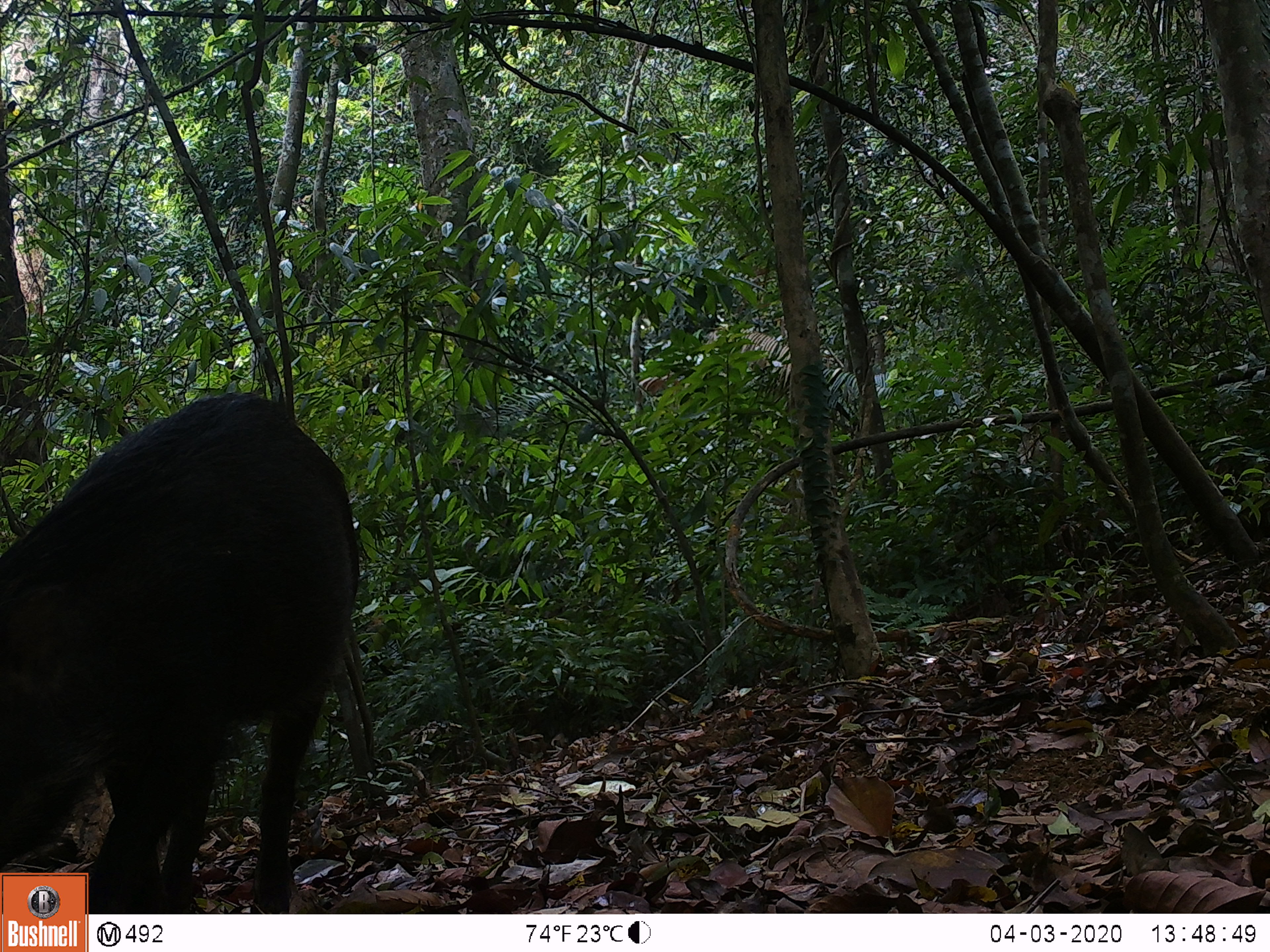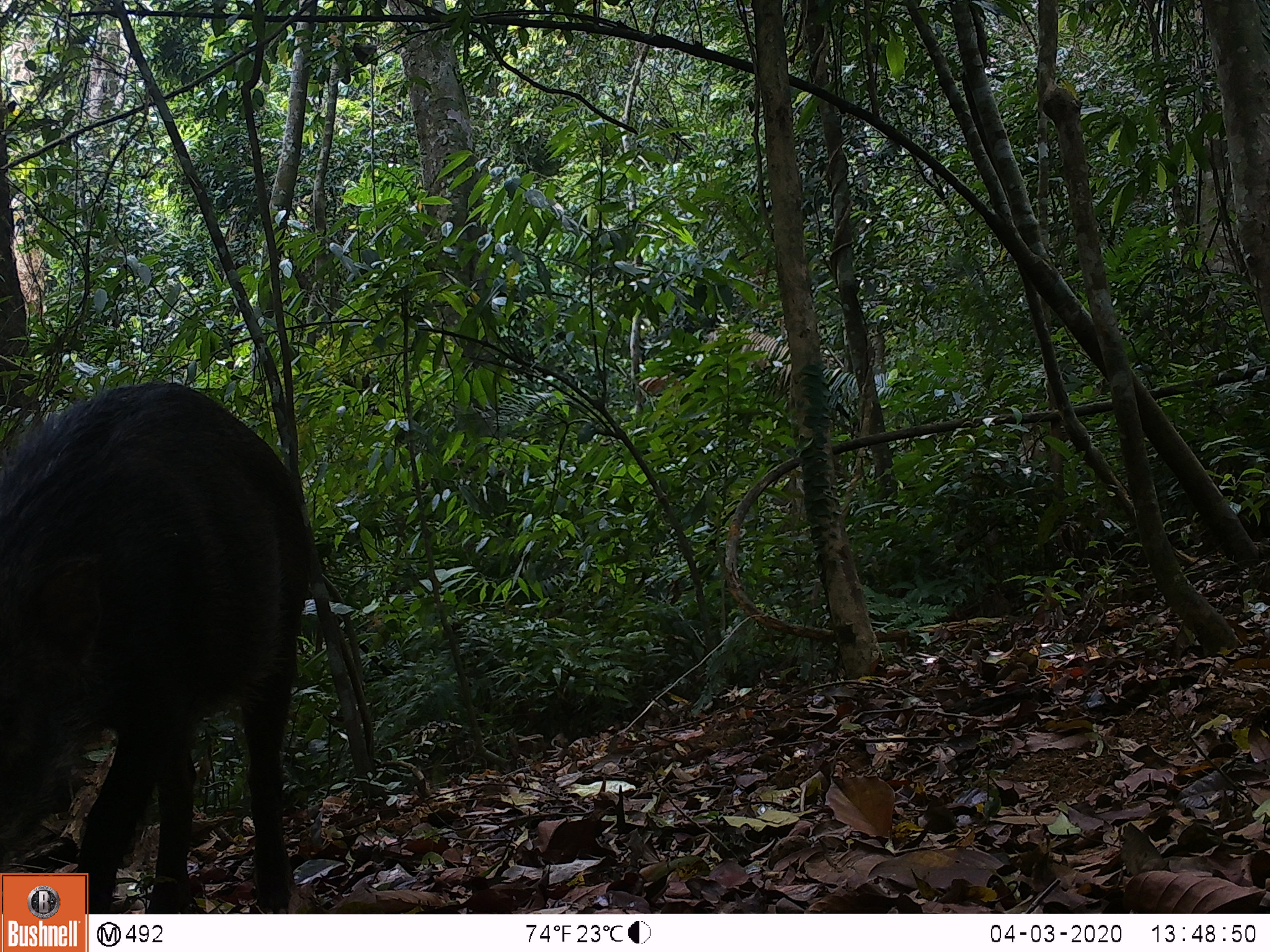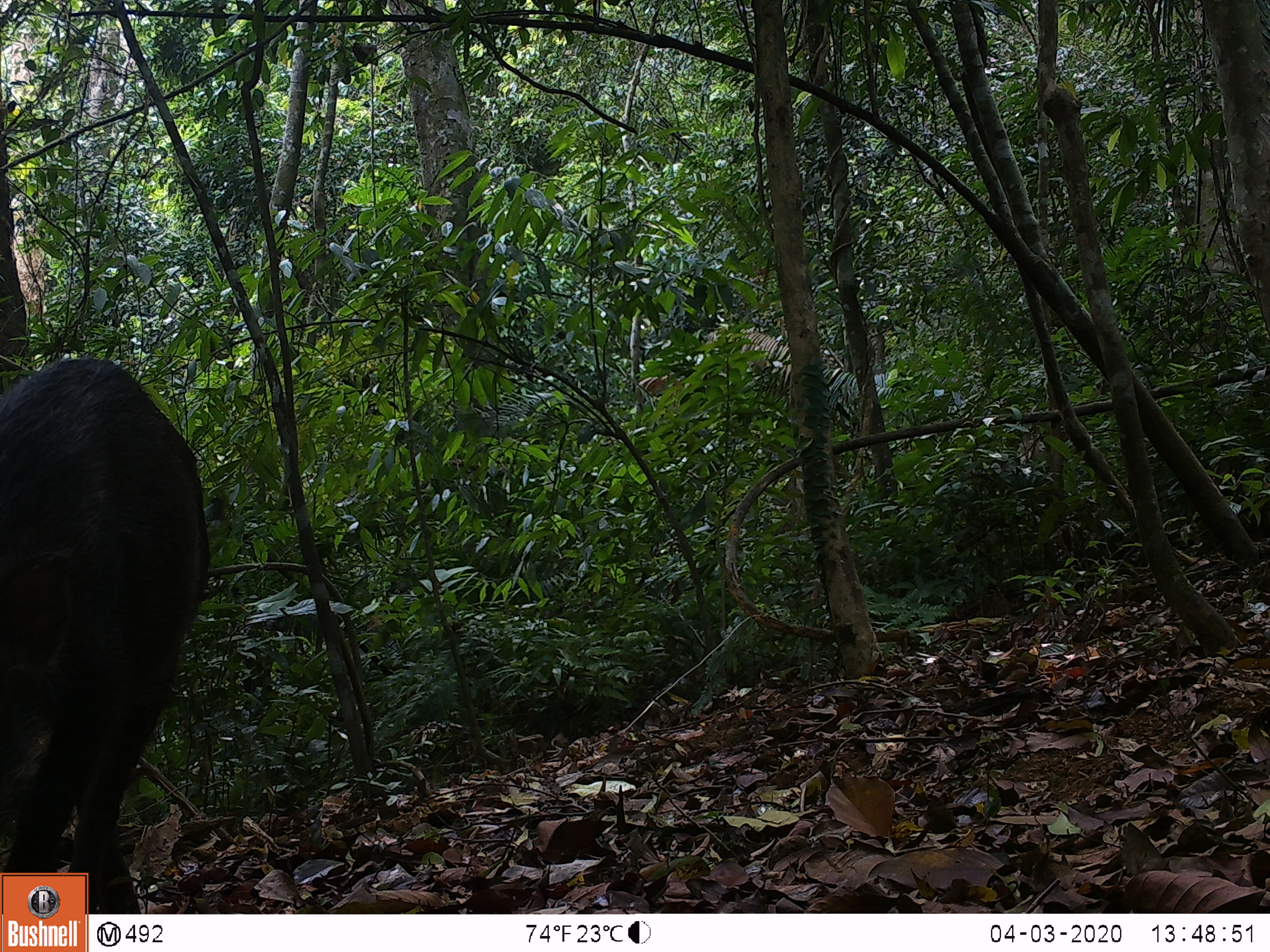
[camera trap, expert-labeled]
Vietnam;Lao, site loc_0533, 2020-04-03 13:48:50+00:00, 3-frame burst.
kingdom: Animalia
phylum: Chordata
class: Mammalia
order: Artiodactyla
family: Suidae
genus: Sus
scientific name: Sus scrofa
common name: eurasian wild pig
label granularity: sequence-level